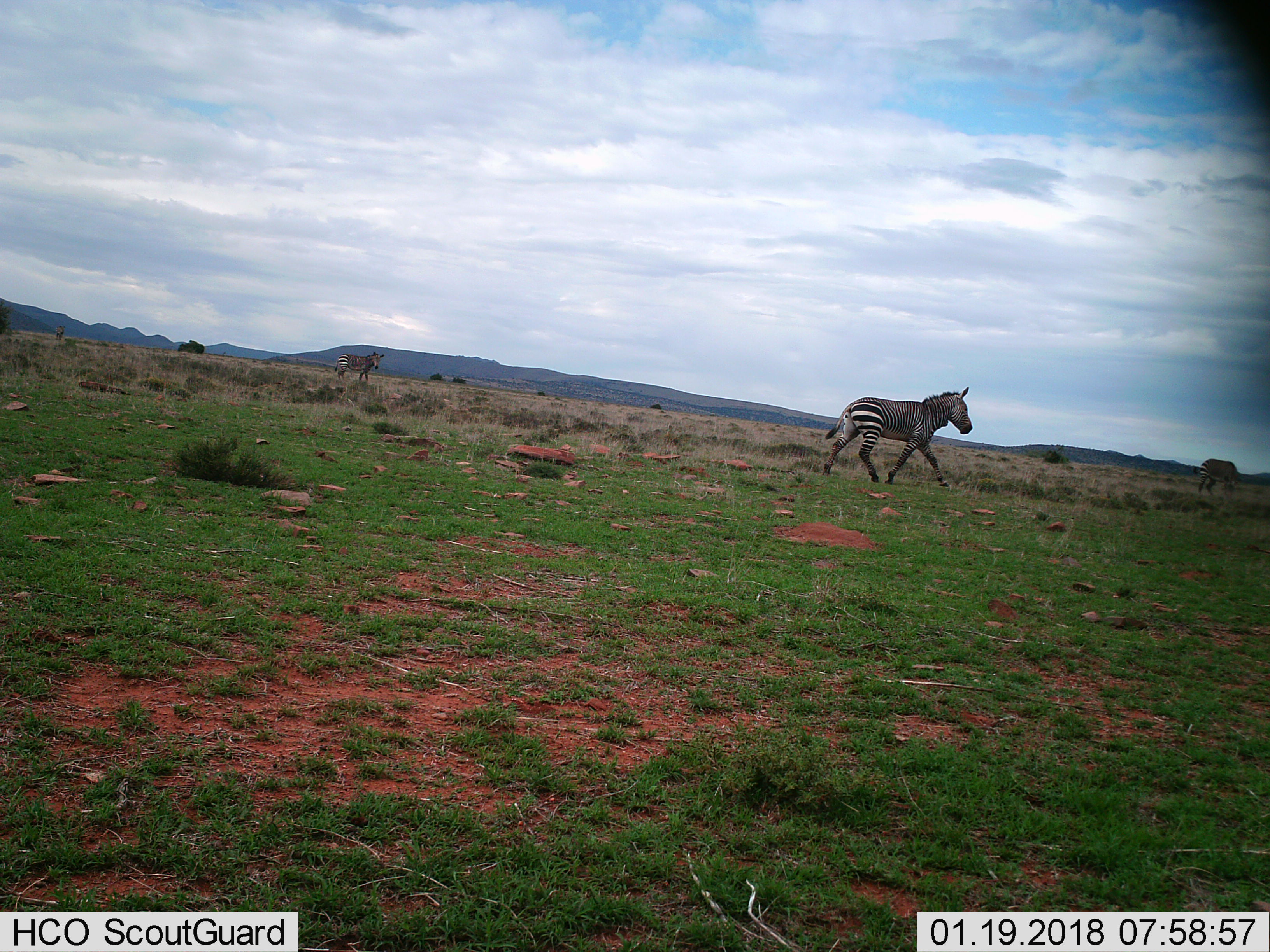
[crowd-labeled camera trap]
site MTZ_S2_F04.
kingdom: Animalia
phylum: Chordata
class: Mammalia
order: Perissodactyla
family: Equidae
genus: Equus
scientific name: Equus zebra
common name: mountain zebra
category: zebramountain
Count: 3.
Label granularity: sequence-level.